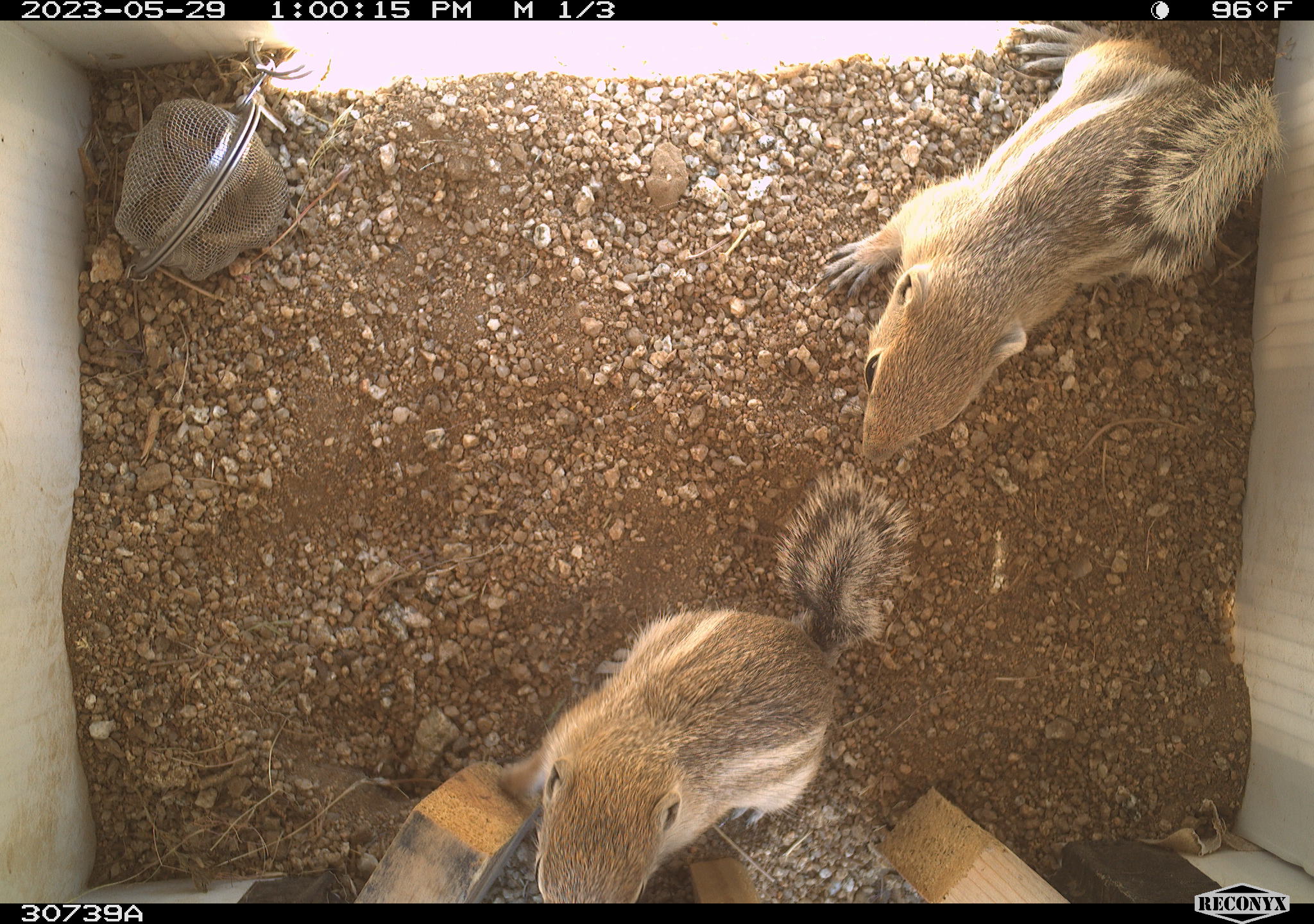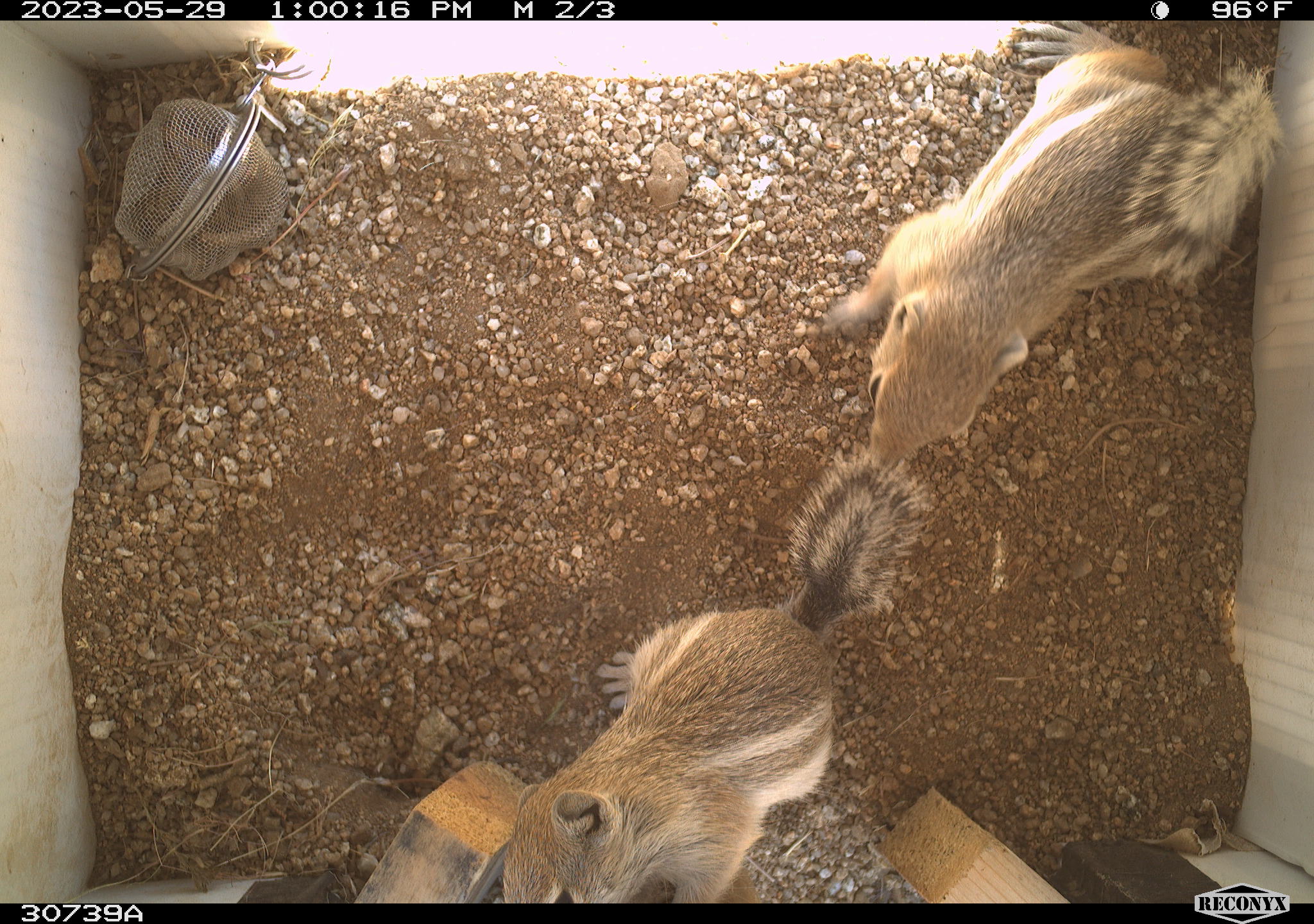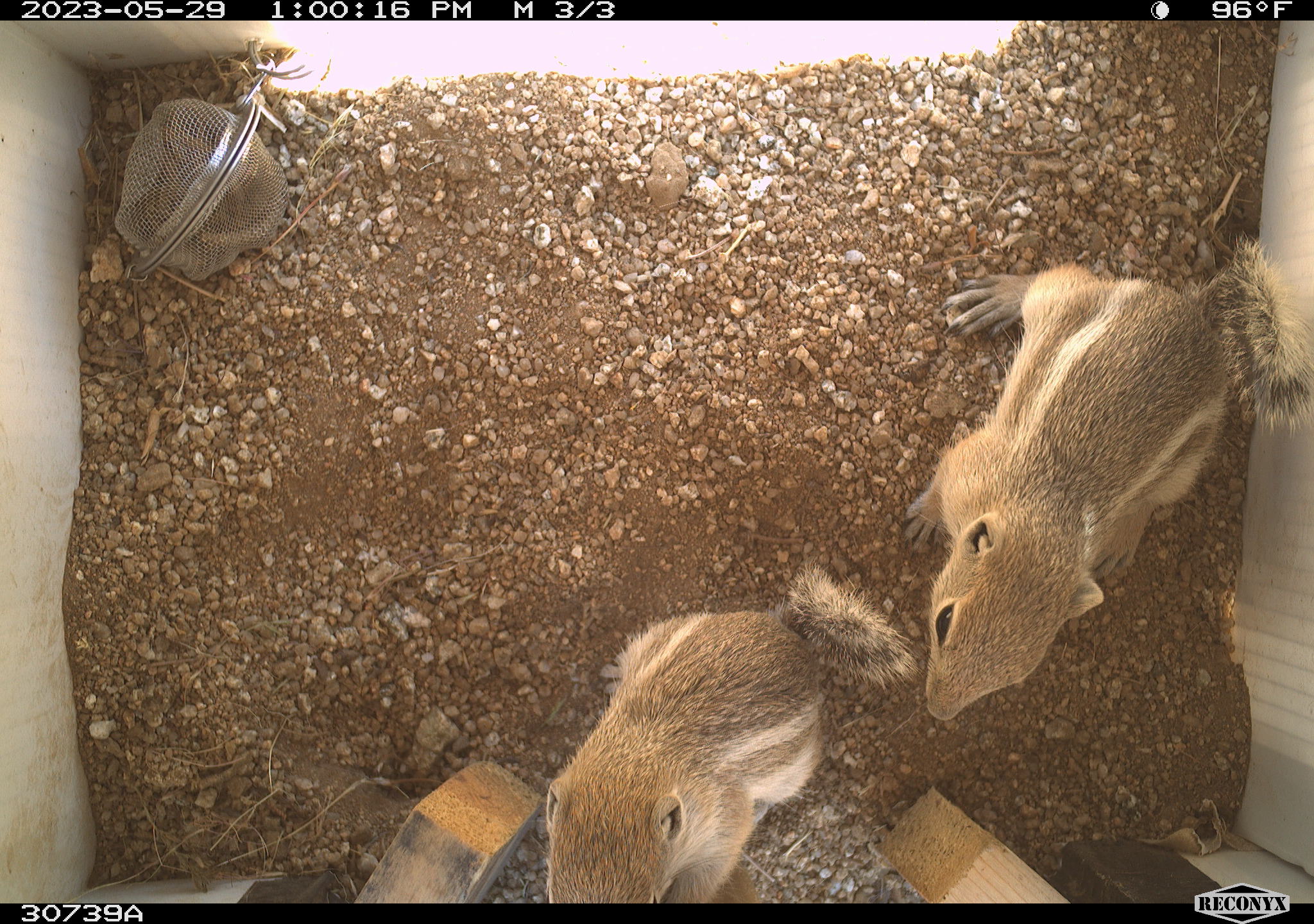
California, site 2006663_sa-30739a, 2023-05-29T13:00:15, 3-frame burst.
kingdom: Animalia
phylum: Chordata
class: Mammalia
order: Rodentia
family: Sciuridae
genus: Ammospermophilus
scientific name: Ammospermophilus leucurus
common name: white-tailed antelope squirrel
White-tailed antelope squirrel (Ammospermophilus leucurus).